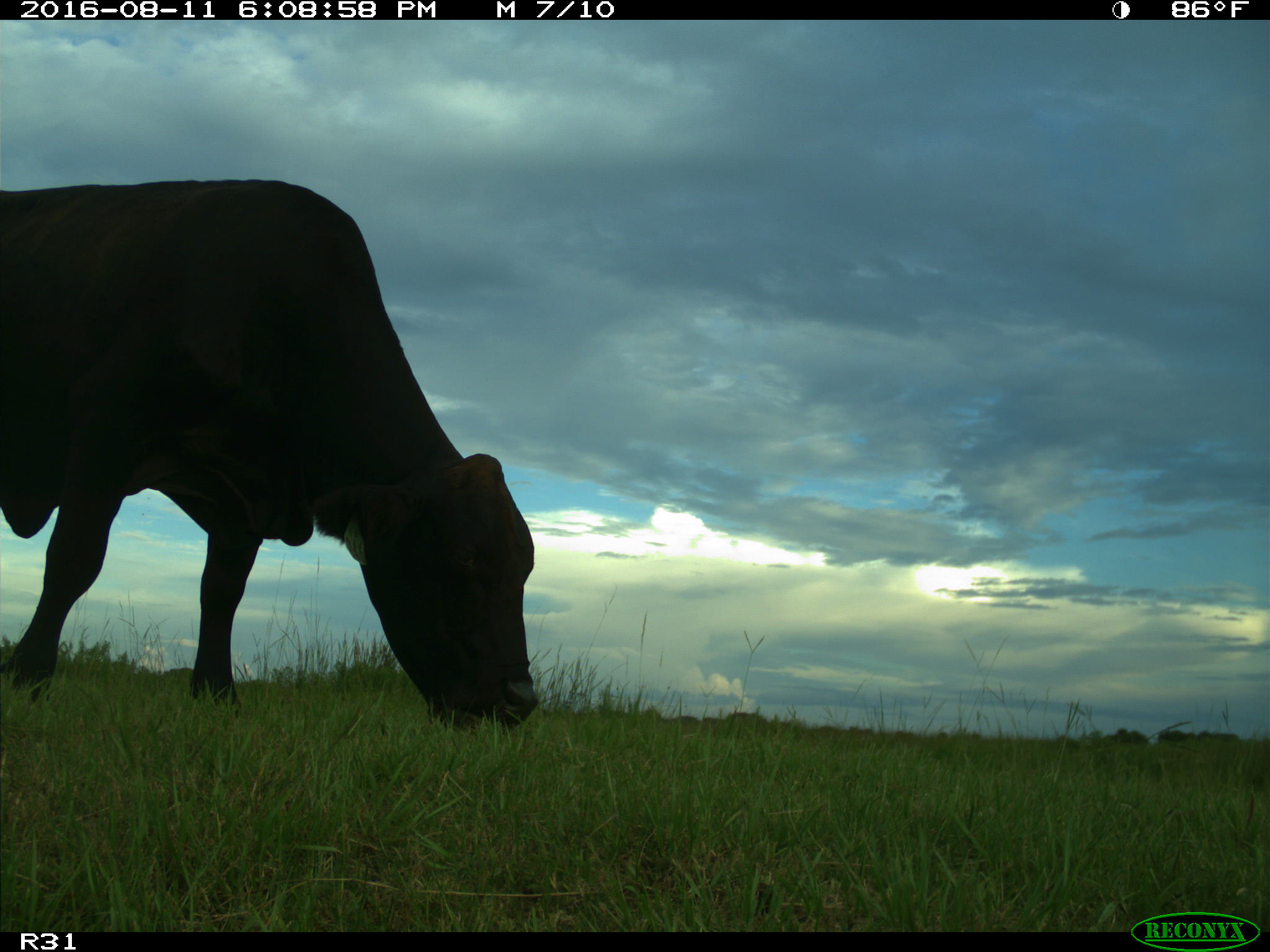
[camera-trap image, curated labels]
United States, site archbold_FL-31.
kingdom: Animalia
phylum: Chordata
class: Mammalia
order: Artiodactyla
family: Bovidae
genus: Bos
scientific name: Bos taurus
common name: domestic cow